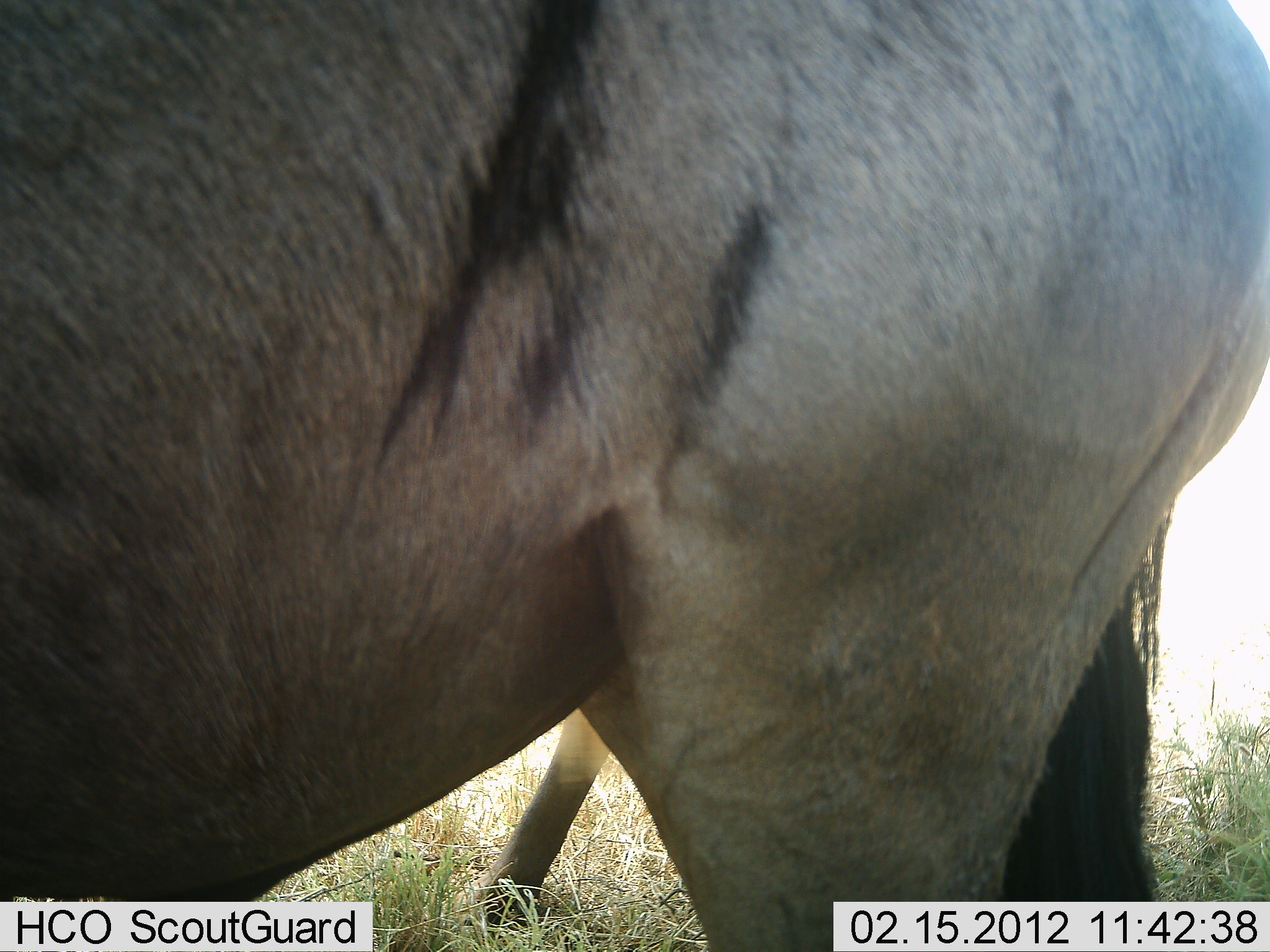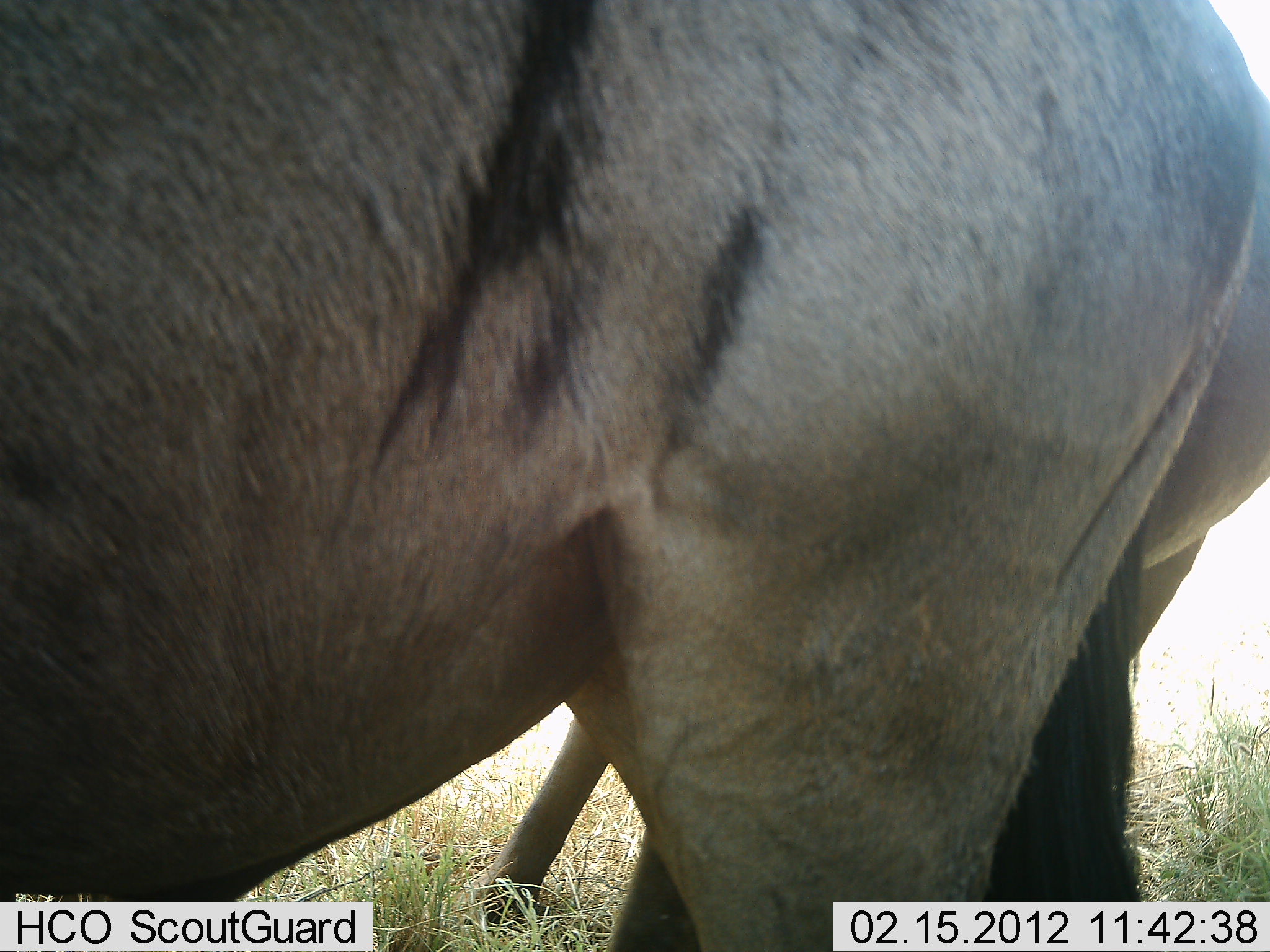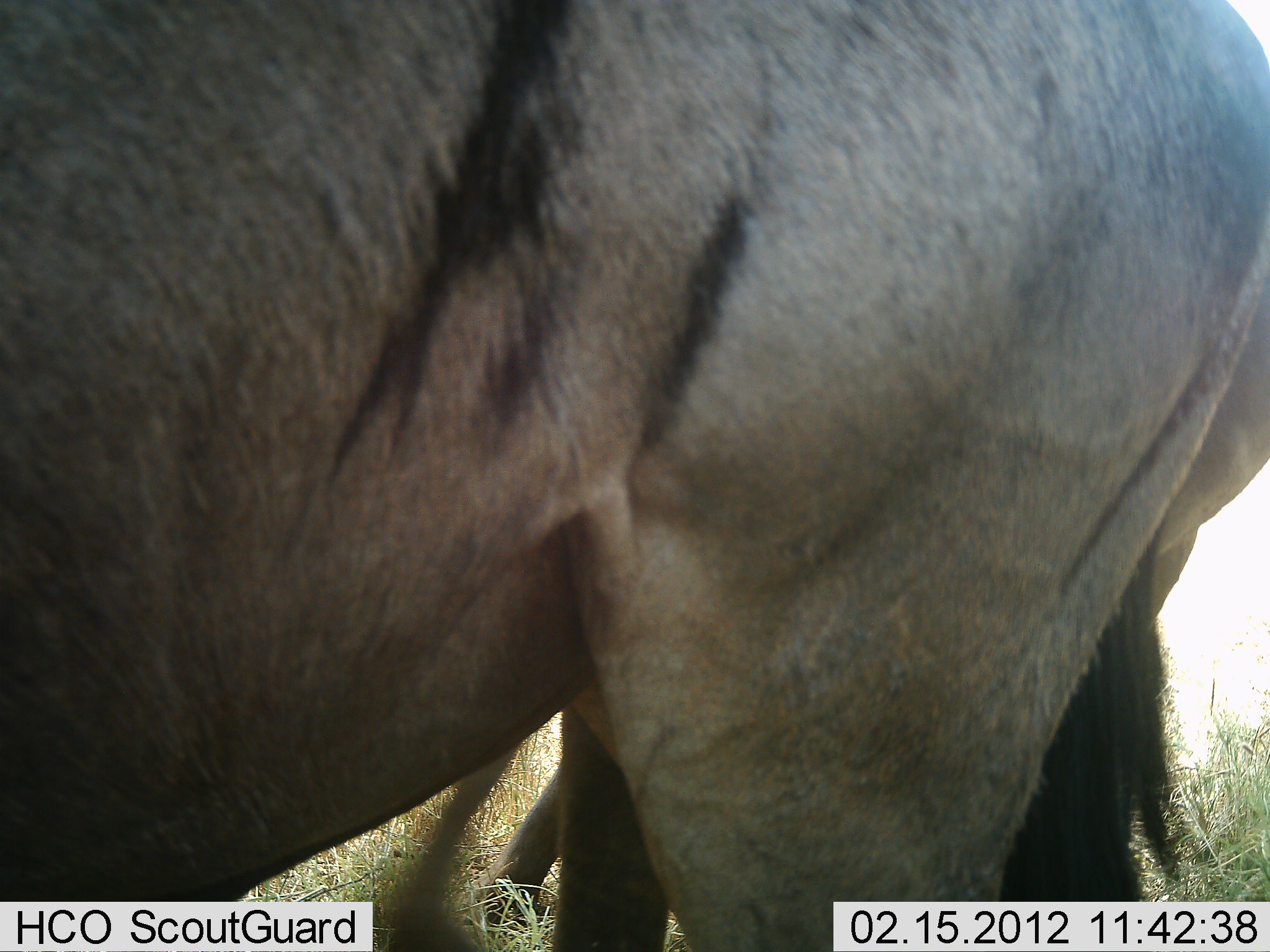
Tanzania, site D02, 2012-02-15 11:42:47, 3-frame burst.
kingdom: Animalia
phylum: Chordata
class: Mammalia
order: Artiodactyla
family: Bovidae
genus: Connochaetes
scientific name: Connochaetes taurinus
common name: blue wildebeest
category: wildebeest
Wildebeest (blue wildebeest) (Connochaetes taurinus), count 2. Behavior (volunteer vote fractions): standing 100%, resting 0%, moving 0%, interacting 0%. Young present (vote fraction): 0%. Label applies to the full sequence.